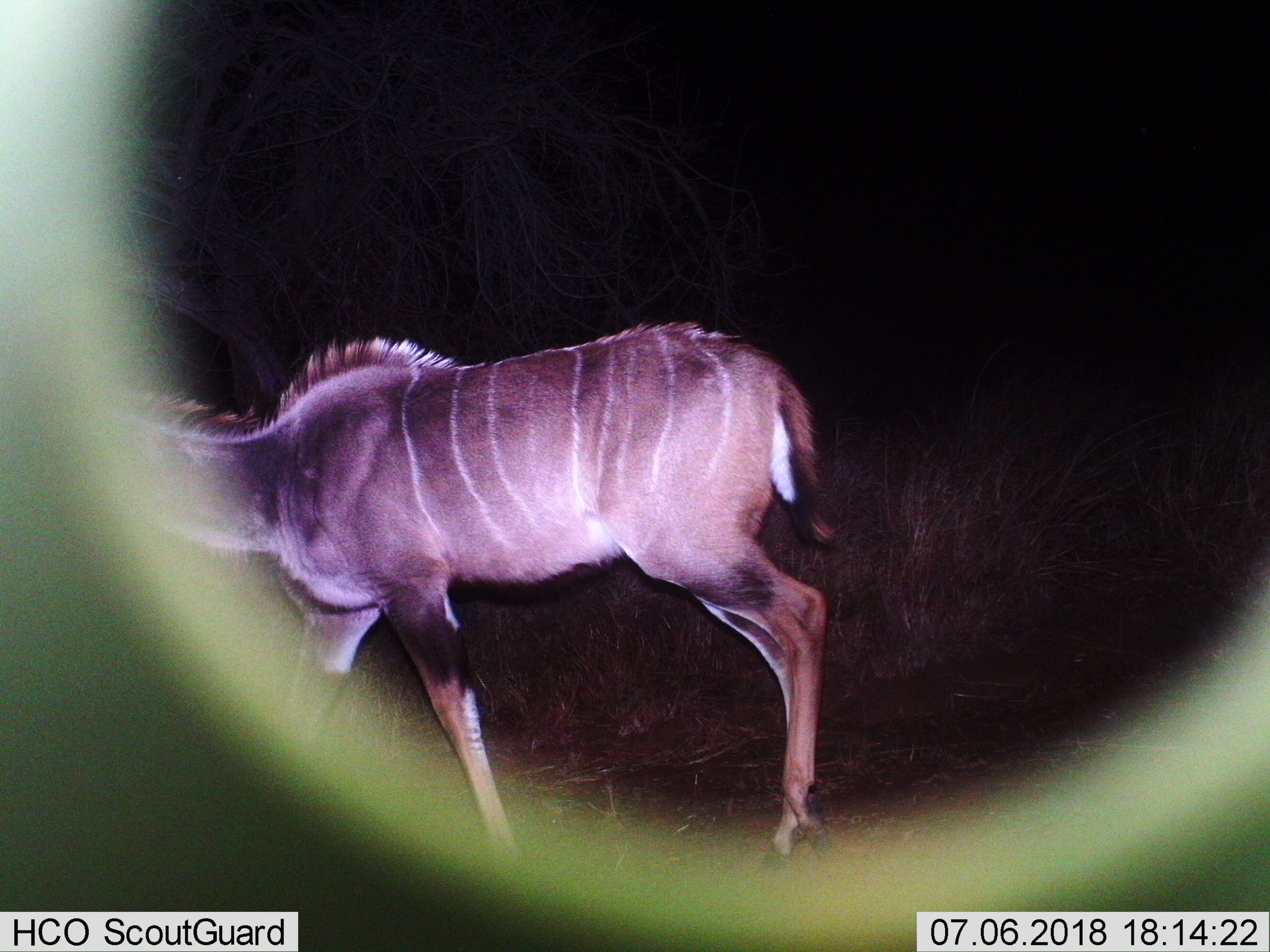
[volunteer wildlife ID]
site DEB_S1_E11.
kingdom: Animalia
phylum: Chordata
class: Mammalia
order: Artiodactyla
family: Bovidae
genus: Tragelaphus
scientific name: Tragelaphus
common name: kudu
Kudu (Tragelaphus), count 1. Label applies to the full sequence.